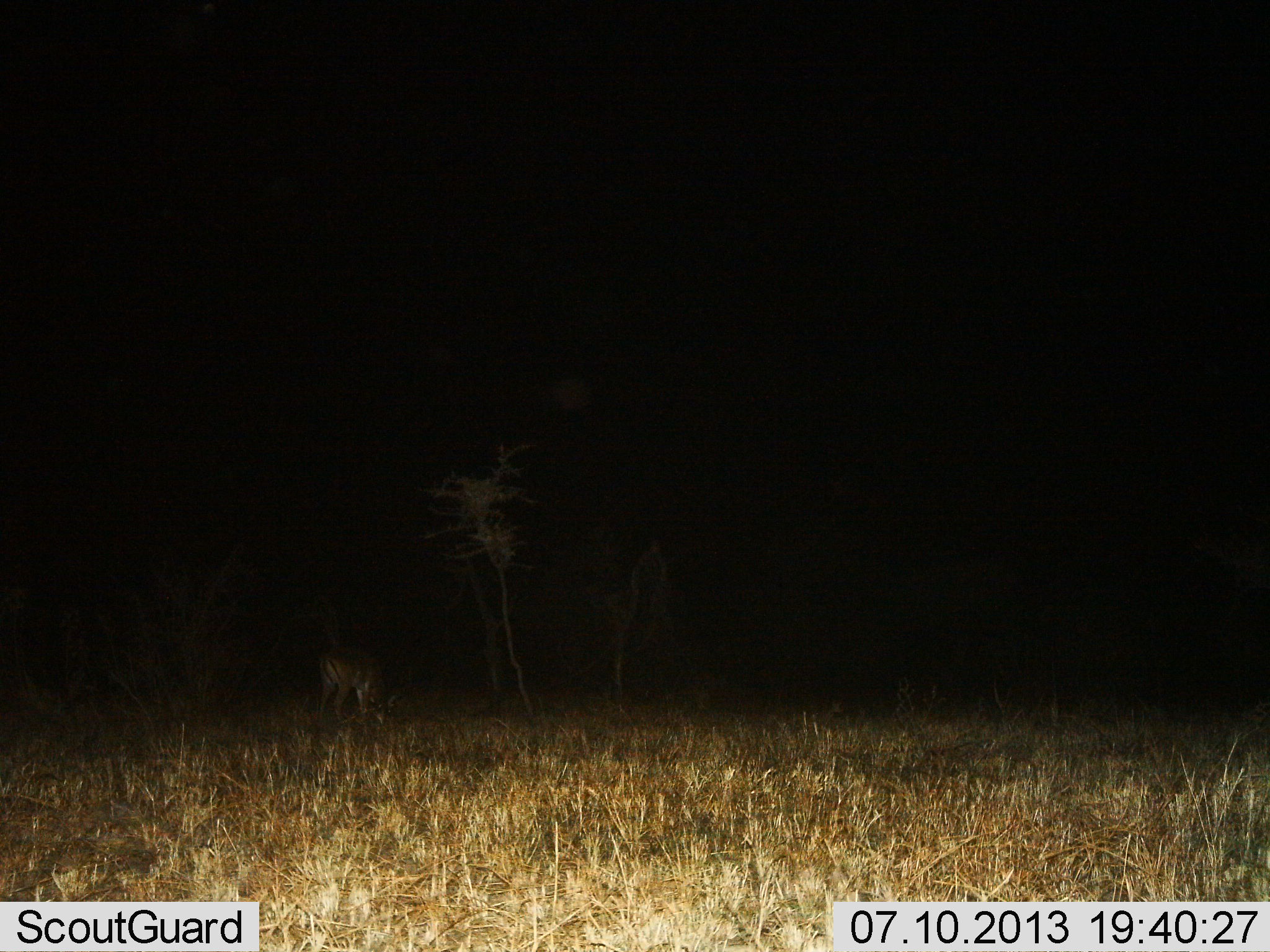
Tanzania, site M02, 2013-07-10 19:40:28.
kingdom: Animalia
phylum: Chordata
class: Mammalia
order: Artiodactyla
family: Bovidae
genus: Aepyceros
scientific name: Aepyceros melampus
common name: impala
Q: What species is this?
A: Impala (Aepyceros melampus).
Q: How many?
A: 1.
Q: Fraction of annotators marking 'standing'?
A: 25%.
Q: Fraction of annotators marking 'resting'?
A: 0%.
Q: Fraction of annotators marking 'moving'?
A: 0%.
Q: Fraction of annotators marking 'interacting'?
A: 0%.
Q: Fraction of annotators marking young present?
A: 0%.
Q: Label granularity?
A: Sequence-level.